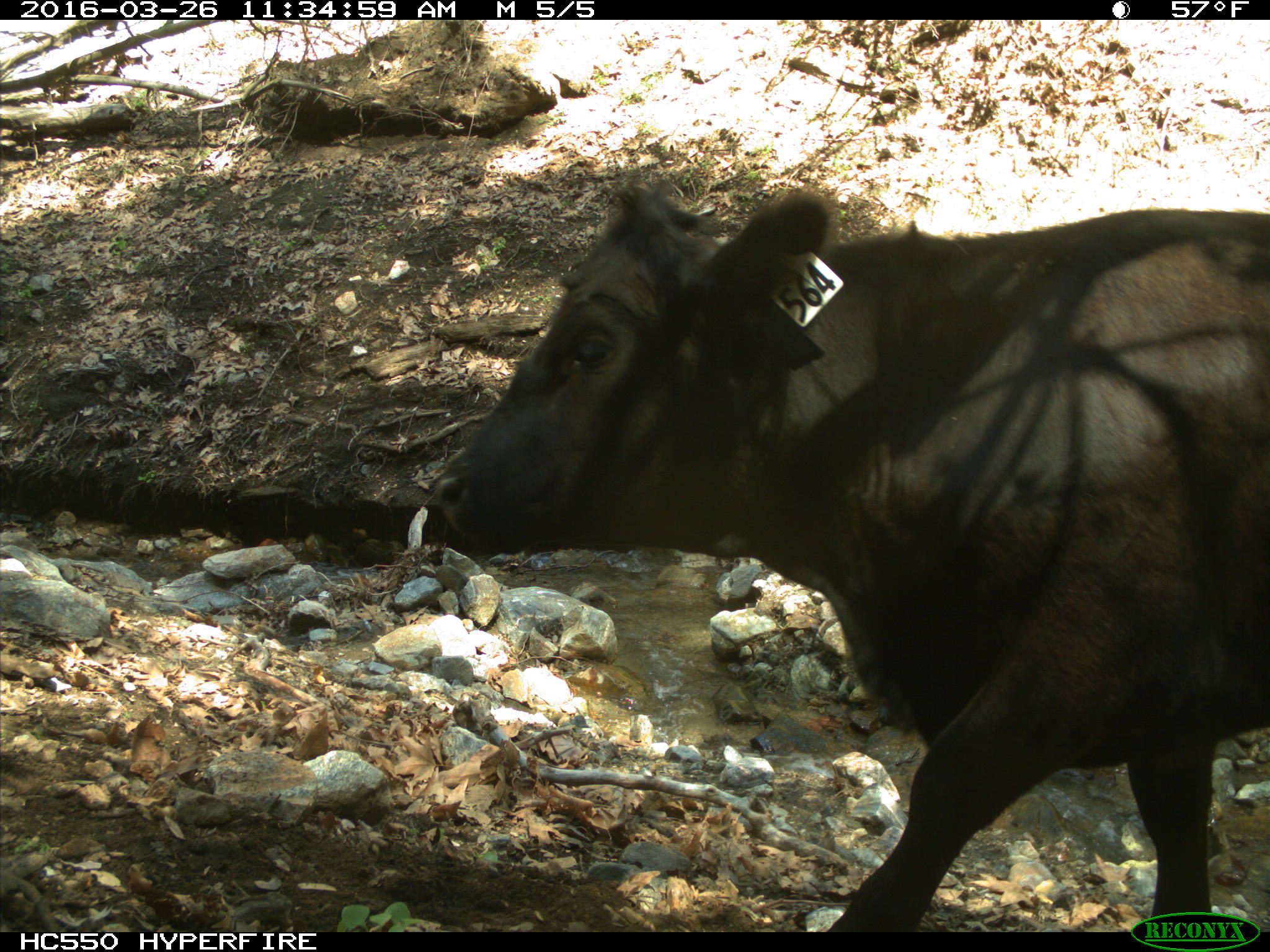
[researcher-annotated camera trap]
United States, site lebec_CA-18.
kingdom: Animalia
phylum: Chordata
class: Mammalia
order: Artiodactyla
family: Bovidae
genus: Bos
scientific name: Bos taurus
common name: domestic cow